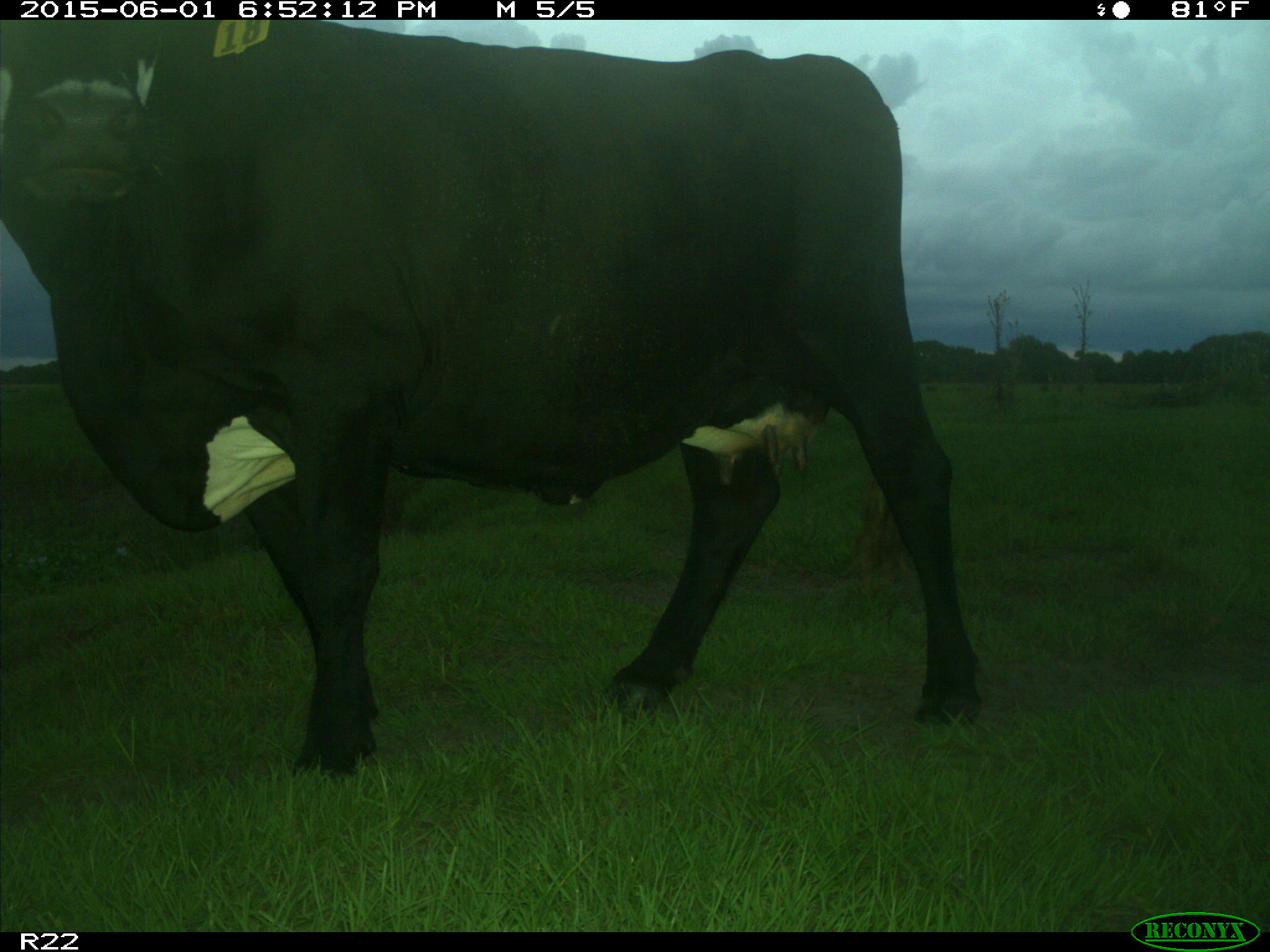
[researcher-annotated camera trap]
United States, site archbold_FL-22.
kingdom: Animalia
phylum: Chordata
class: Mammalia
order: Artiodactyla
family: Bovidae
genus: Bos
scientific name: Bos taurus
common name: domestic cow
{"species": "Bos taurus (domestic cow)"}